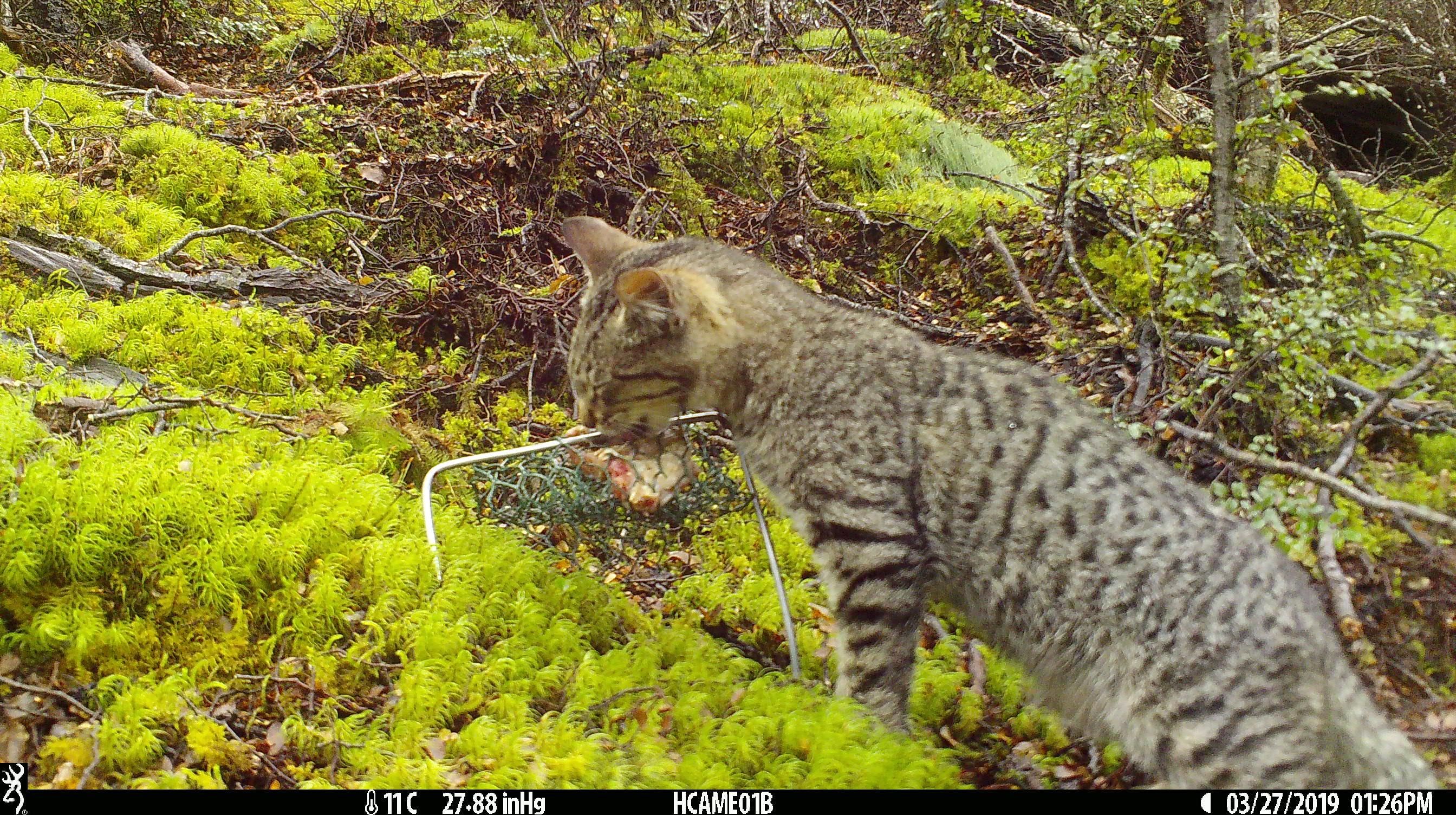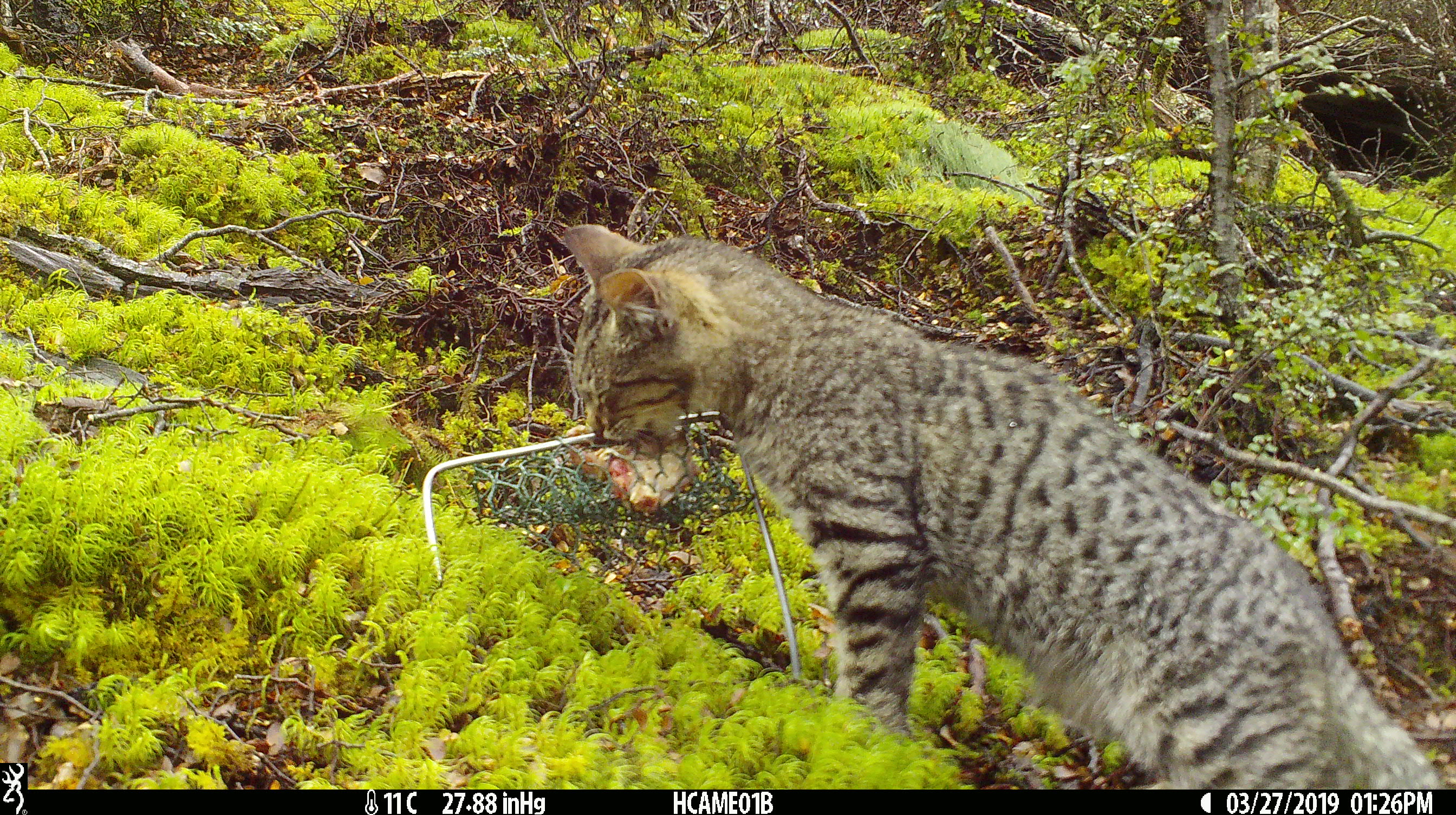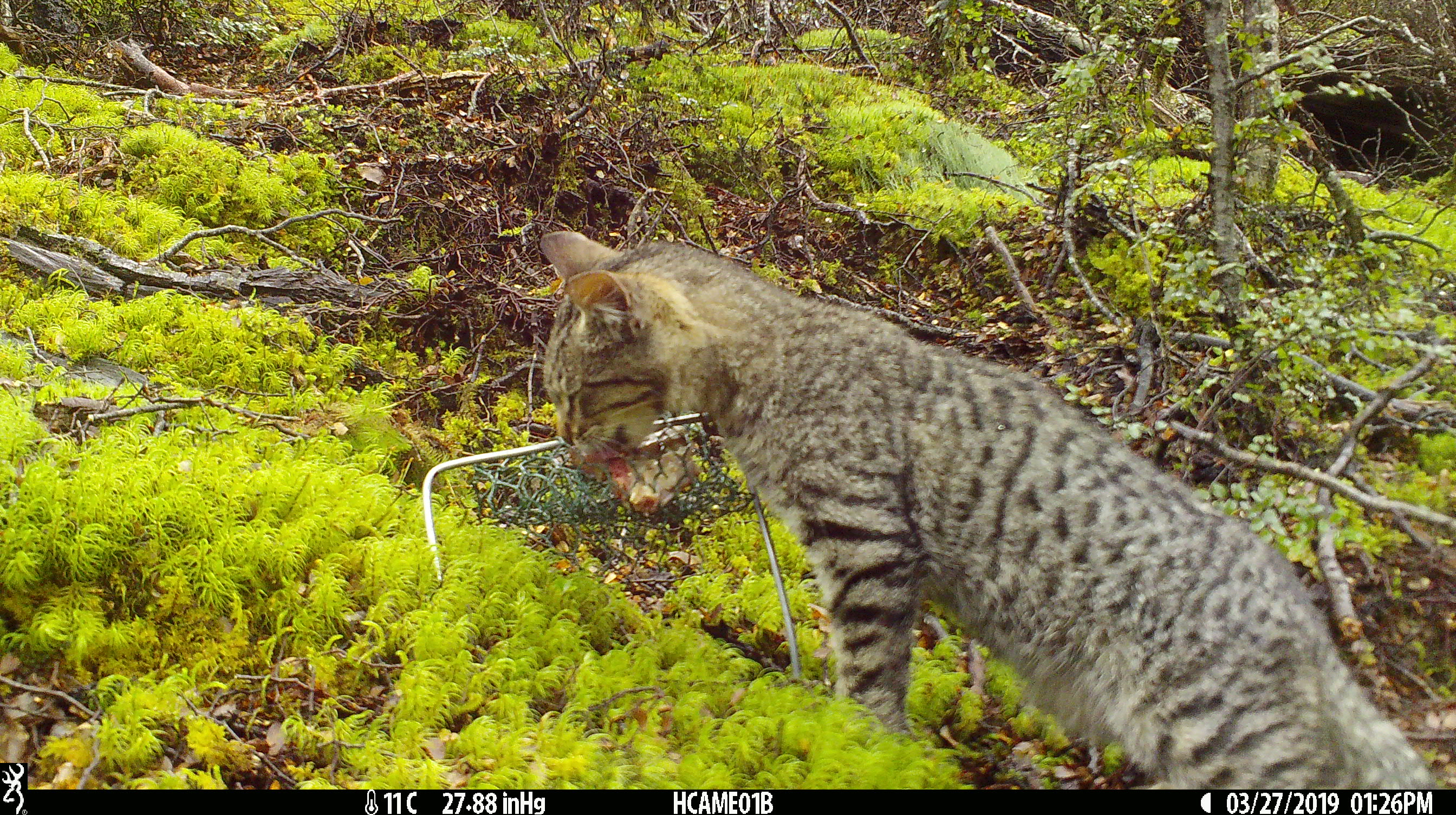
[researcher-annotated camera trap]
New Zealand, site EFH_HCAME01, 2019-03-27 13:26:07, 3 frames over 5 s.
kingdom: Animalia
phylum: Chordata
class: Mammalia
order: Carnivora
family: Felidae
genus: Felis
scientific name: Felis catus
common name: domestic cat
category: cat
Cat (domestic cat) (Felis catus).